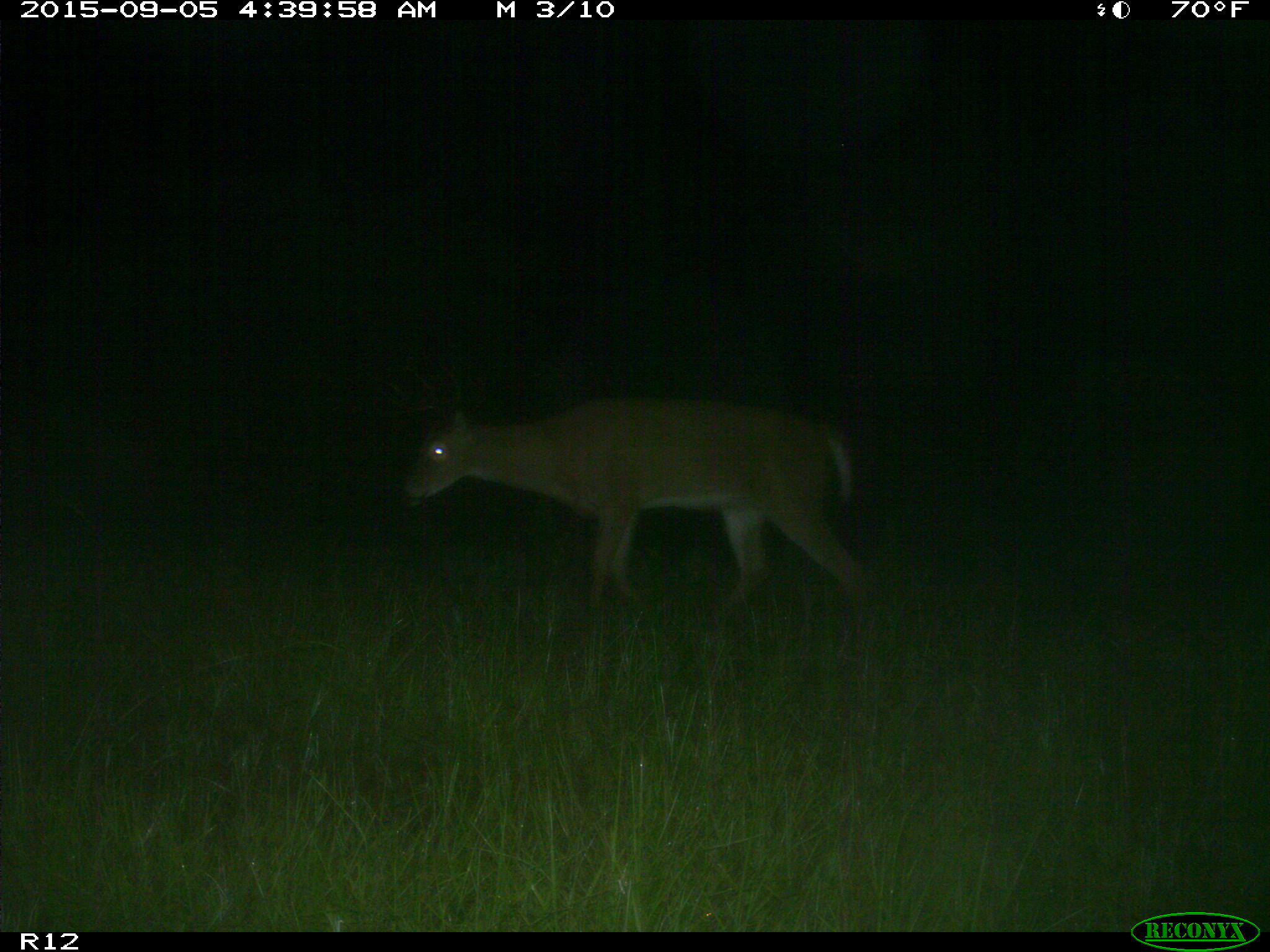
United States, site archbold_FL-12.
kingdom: Animalia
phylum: Chordata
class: Mammalia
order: Artiodactyla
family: Cervidae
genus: Odocoileus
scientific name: Odocoileus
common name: deer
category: unidentified deer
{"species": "unidentified deer (deer) (Odocoileus)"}